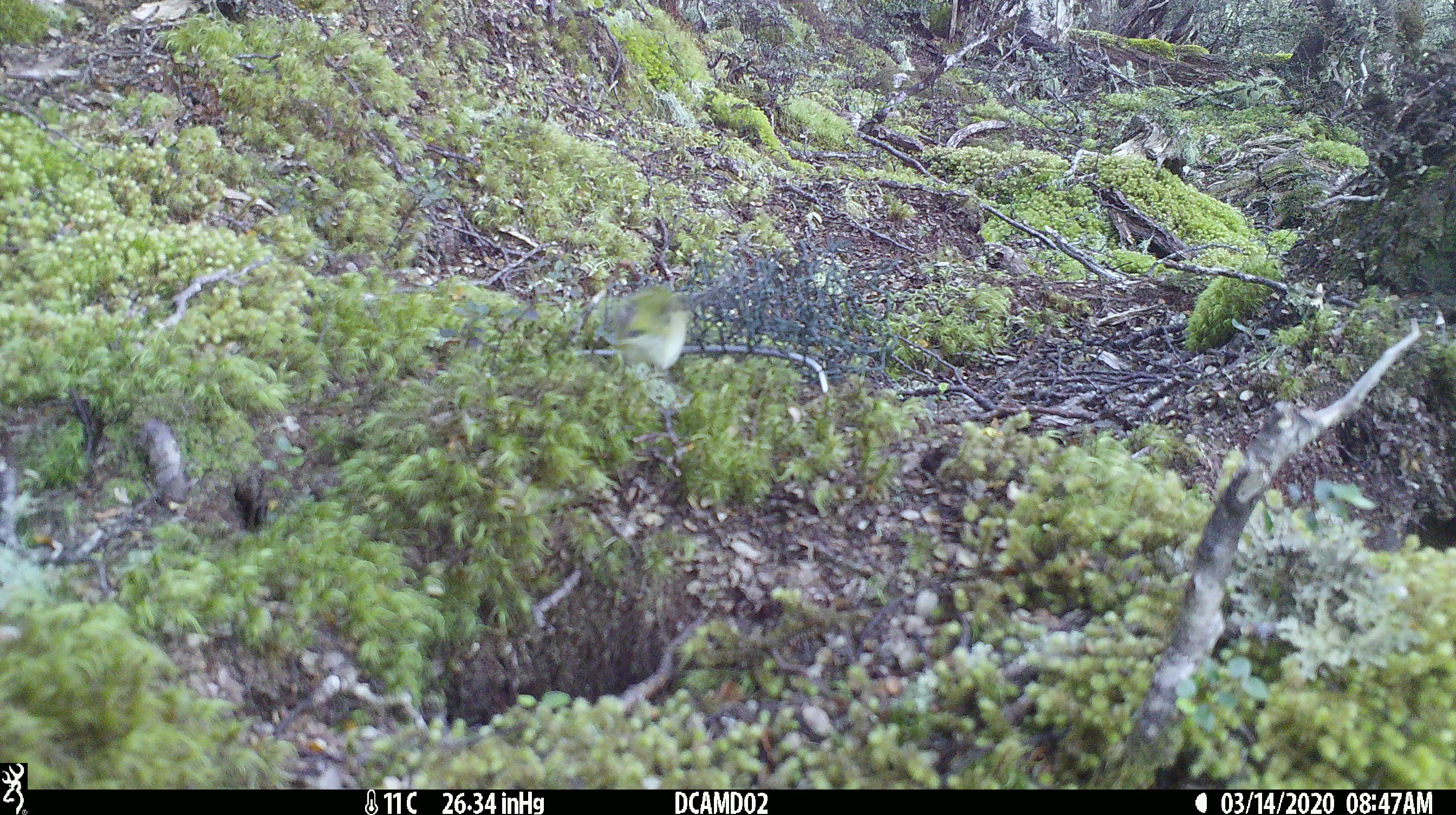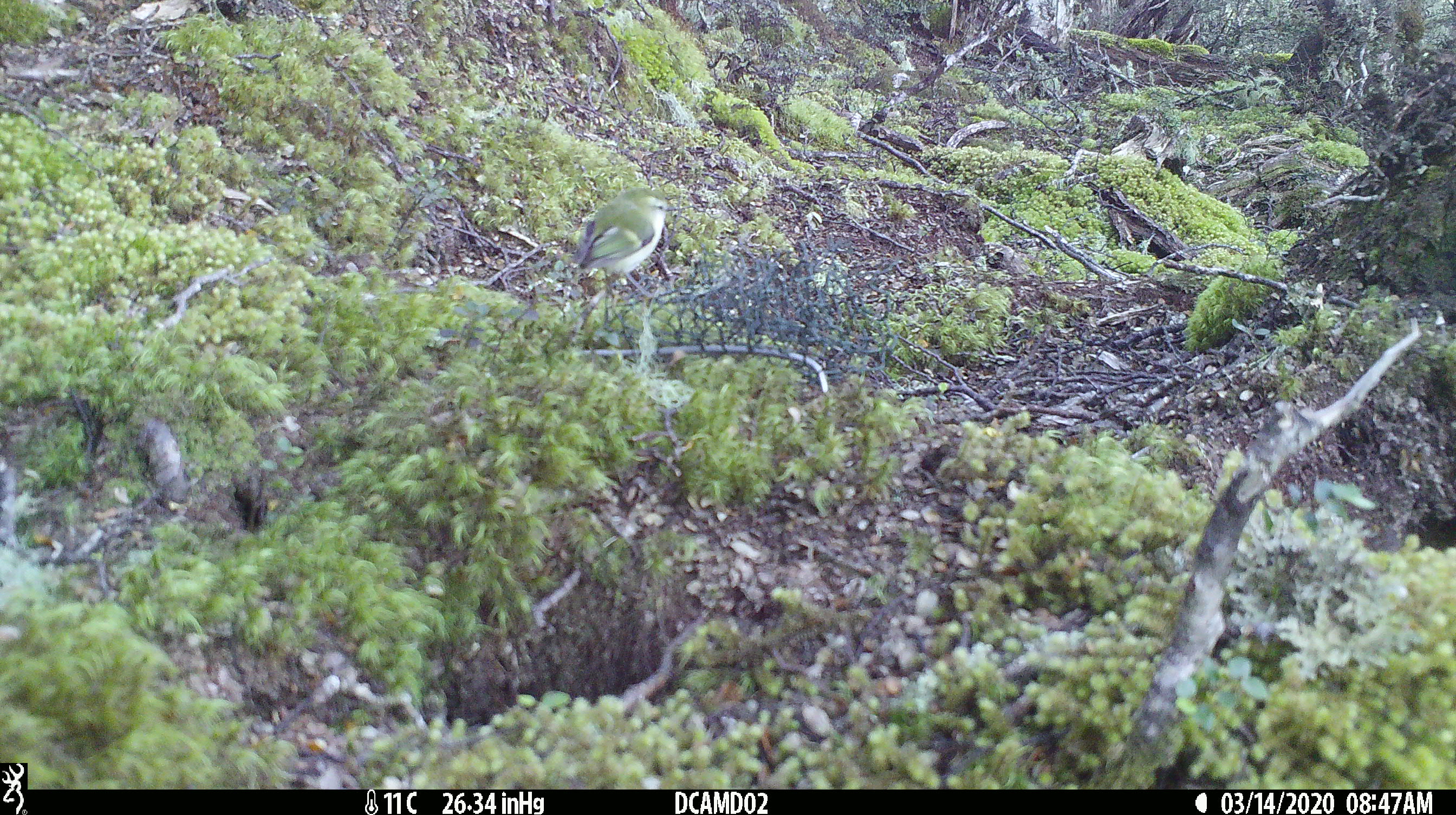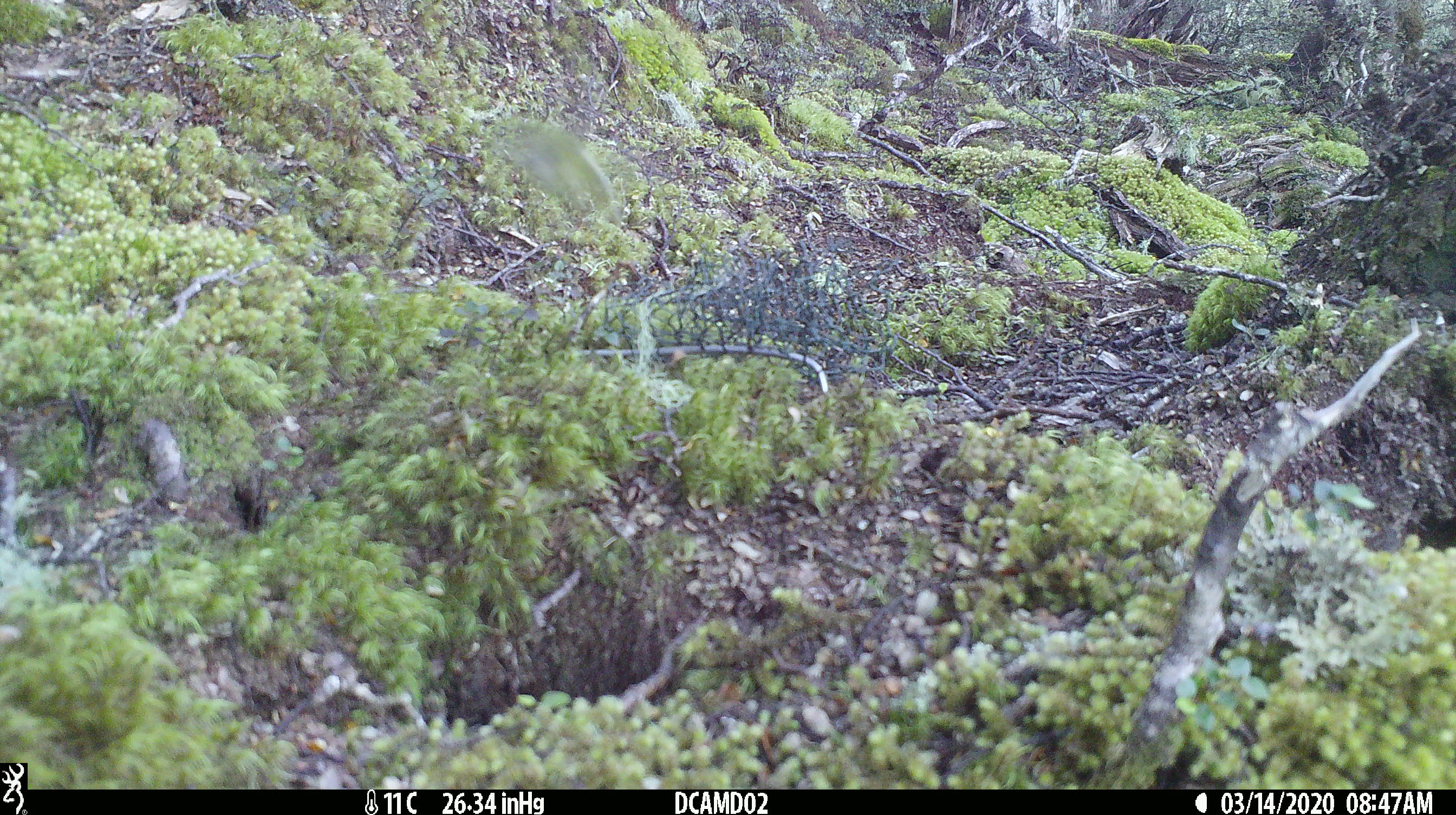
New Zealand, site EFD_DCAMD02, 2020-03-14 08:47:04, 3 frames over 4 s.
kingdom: Animalia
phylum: Chordata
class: Aves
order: Passeriformes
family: Acanthisittidae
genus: Acanthisitta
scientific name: Acanthisitta chloris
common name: rifleman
Rifleman (Acanthisitta chloris).